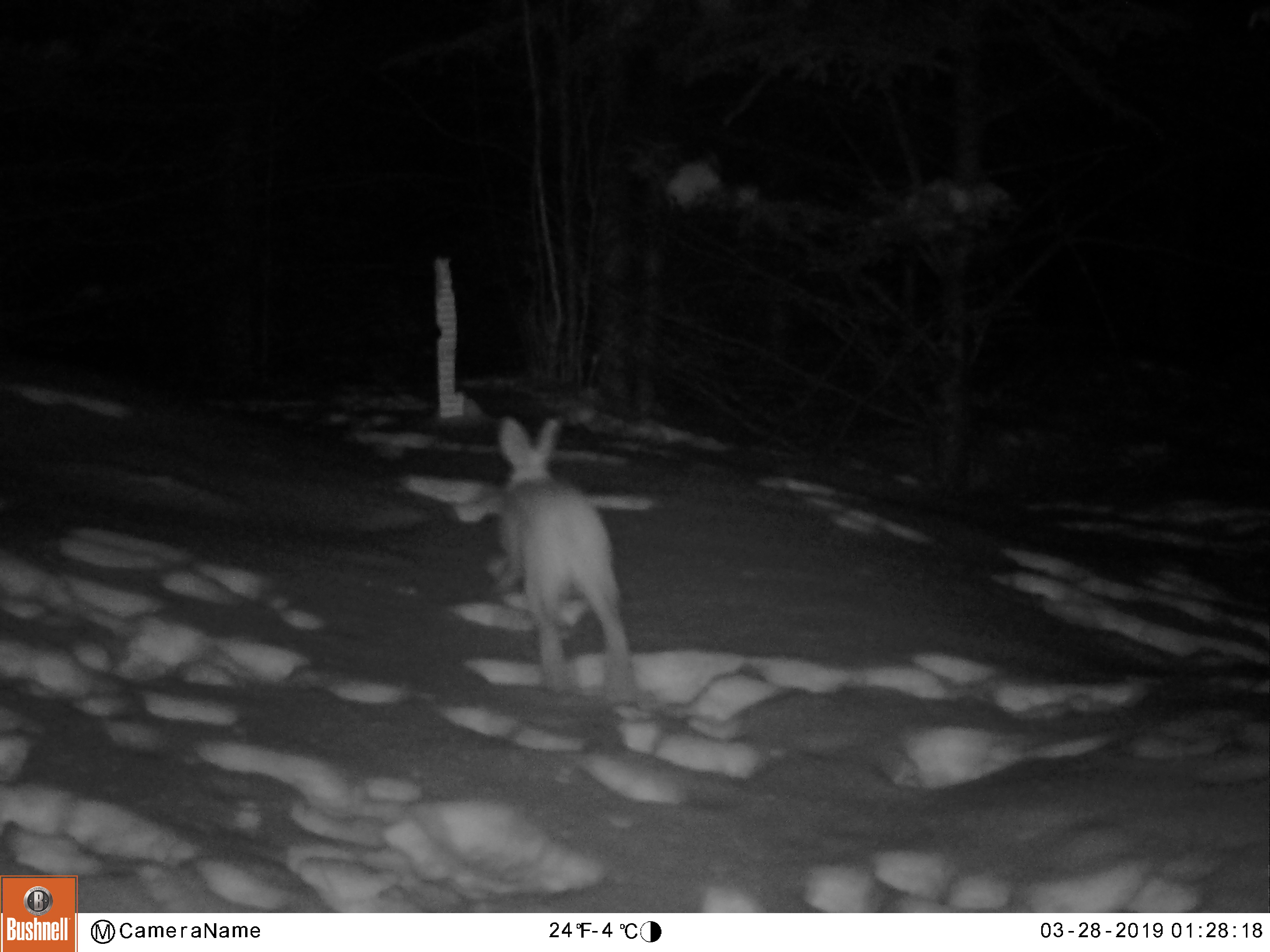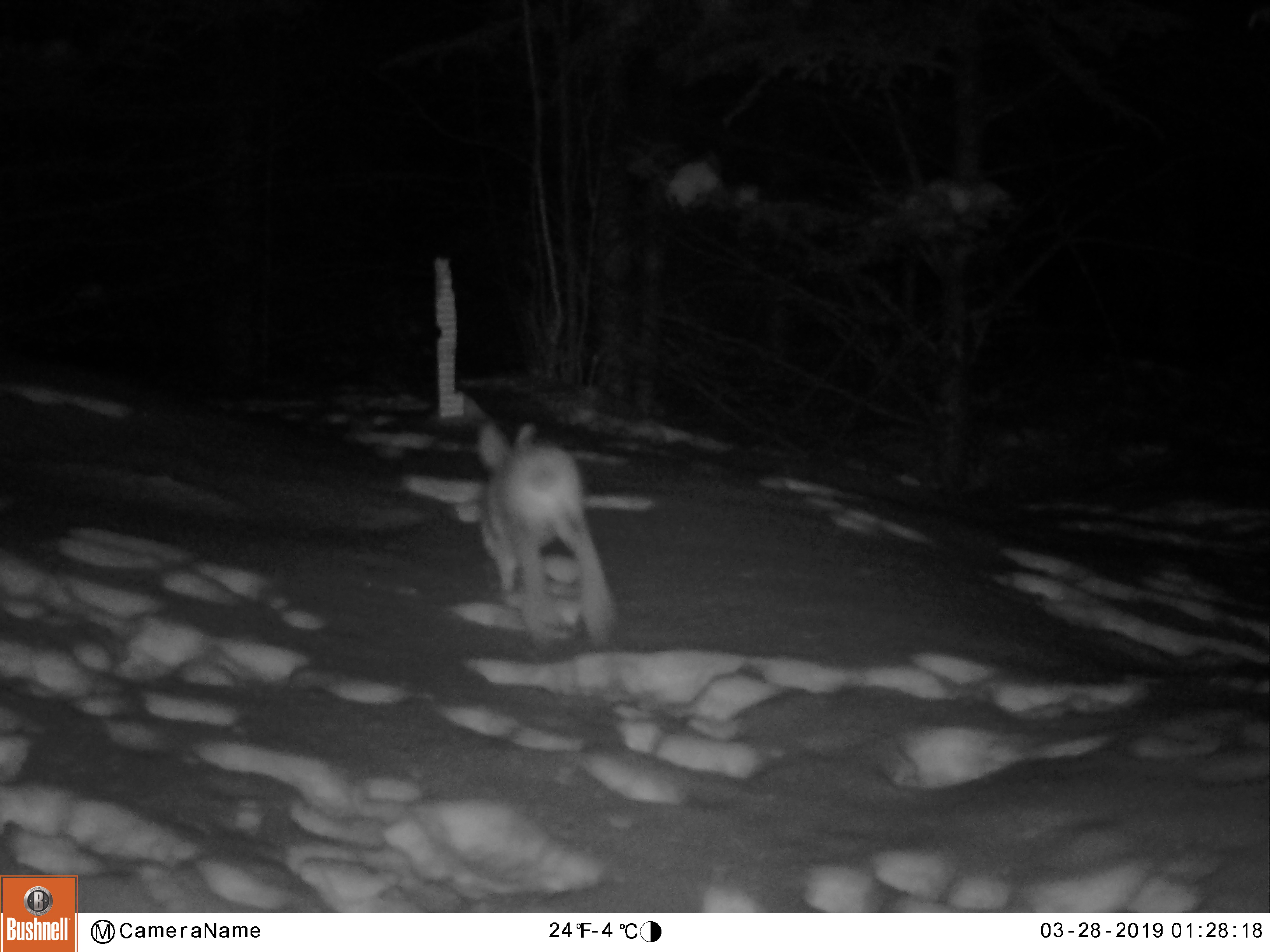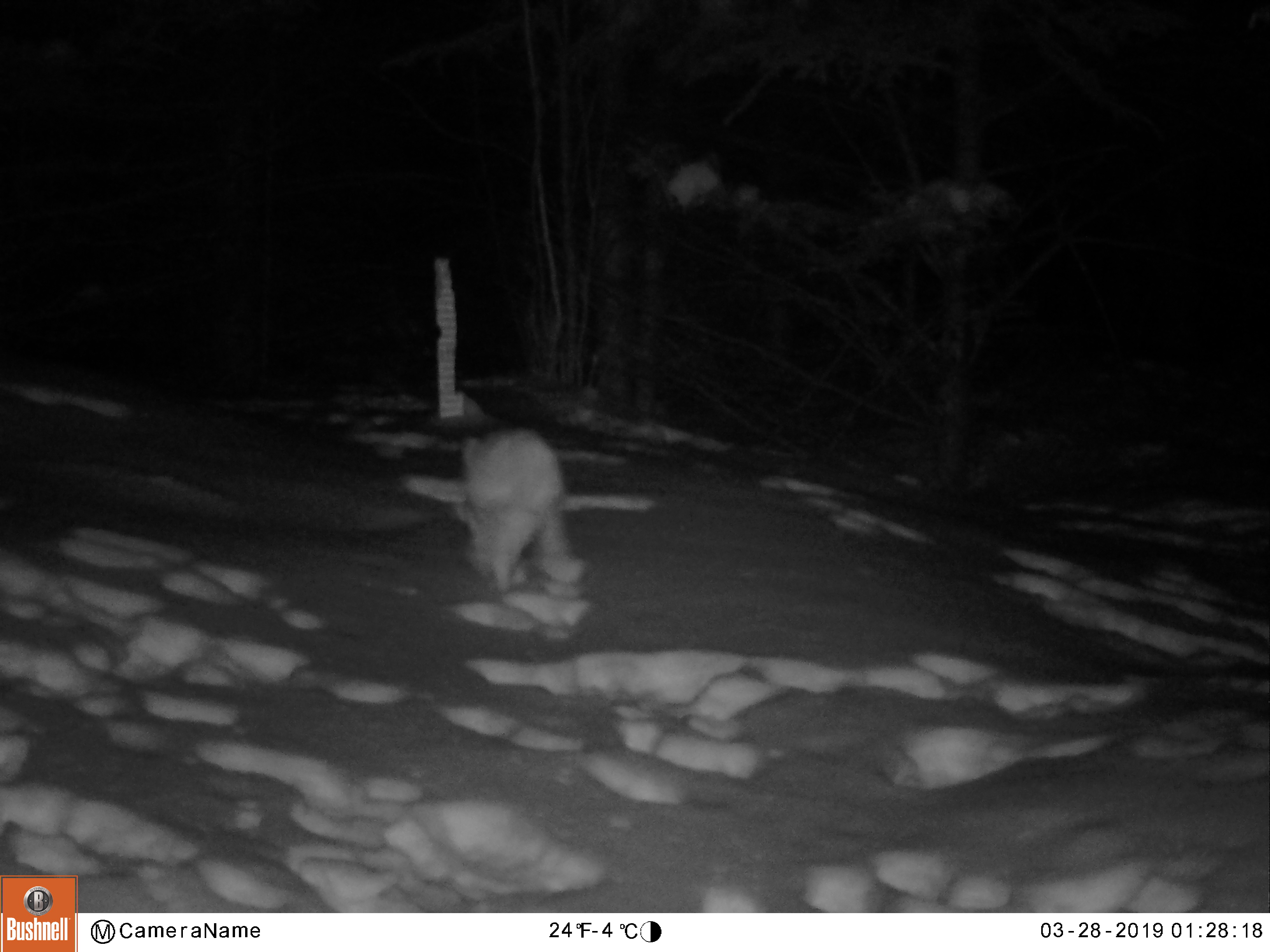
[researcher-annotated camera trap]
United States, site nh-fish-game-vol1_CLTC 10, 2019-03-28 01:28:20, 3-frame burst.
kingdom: Animalia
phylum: Chordata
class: Mammalia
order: Lagomorpha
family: Leporidae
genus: Lepus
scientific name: Lepus americanus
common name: snowshoe hare